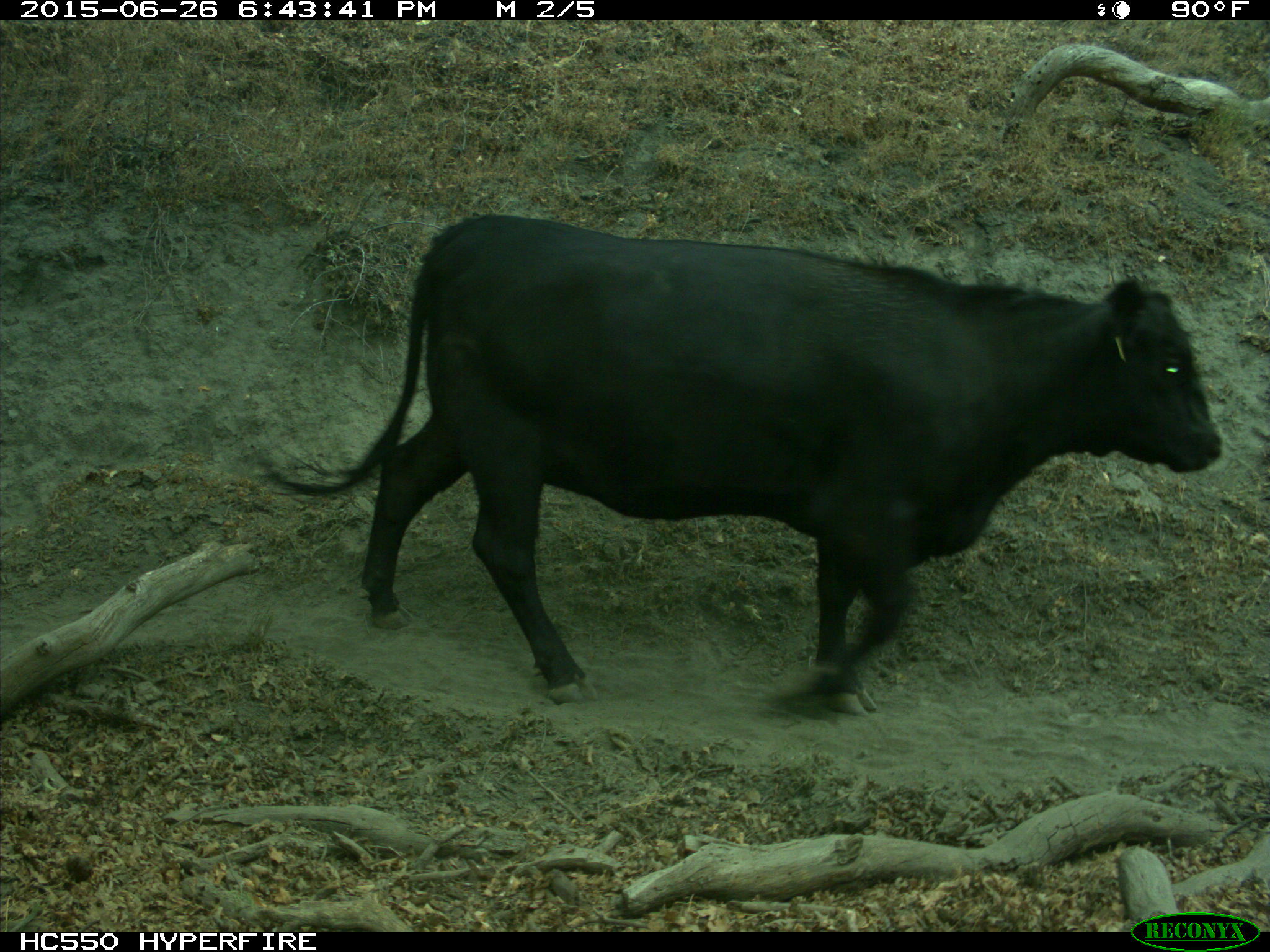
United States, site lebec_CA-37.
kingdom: Animalia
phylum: Chordata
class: Mammalia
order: Artiodactyla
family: Bovidae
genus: Bos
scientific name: Bos taurus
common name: domestic cow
Bos taurus (domestic cow).